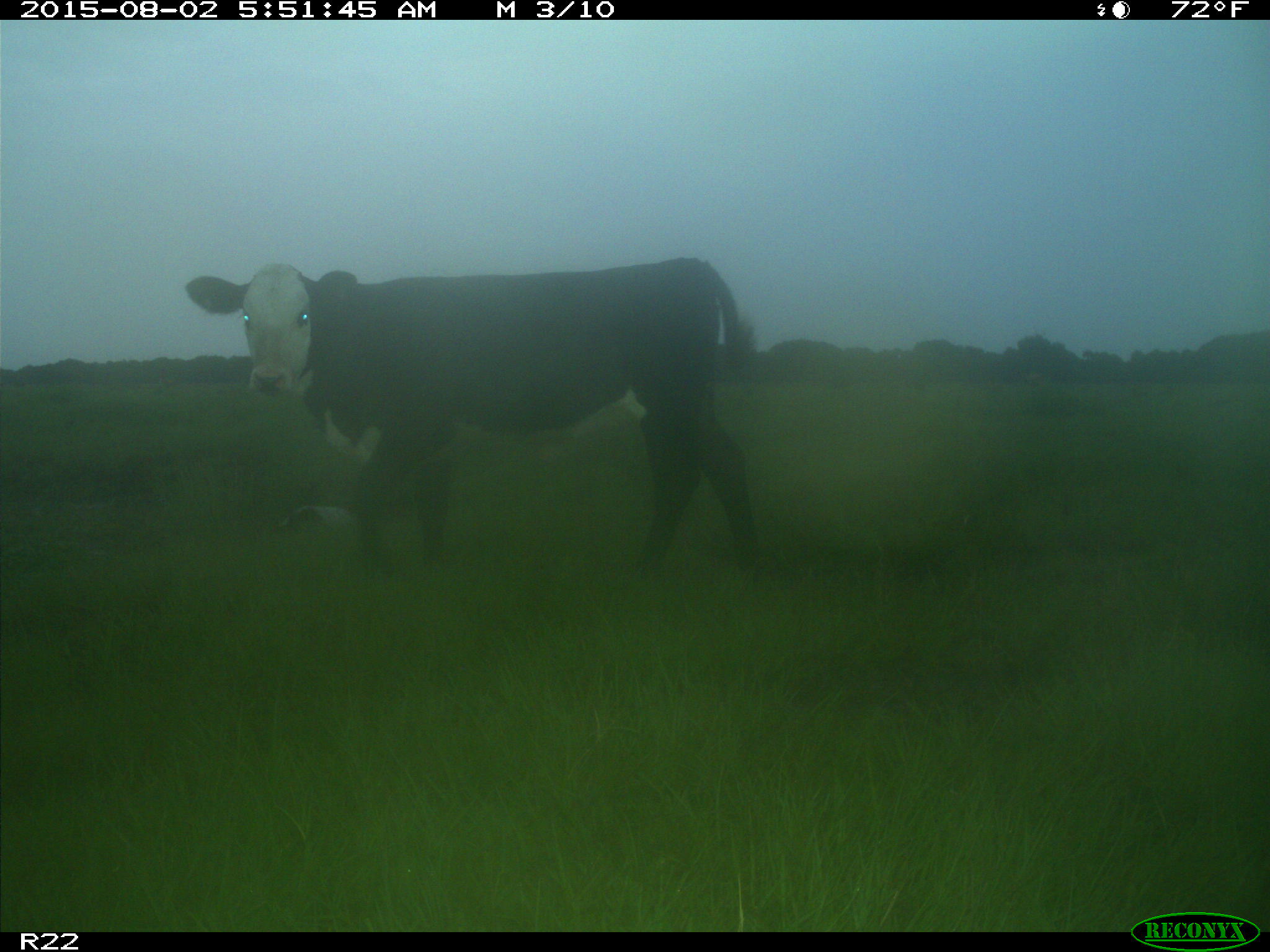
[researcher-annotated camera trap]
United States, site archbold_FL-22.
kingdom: Animalia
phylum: Chordata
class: Mammalia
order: Artiodactyla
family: Bovidae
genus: Bos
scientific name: Bos taurus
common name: domestic cow